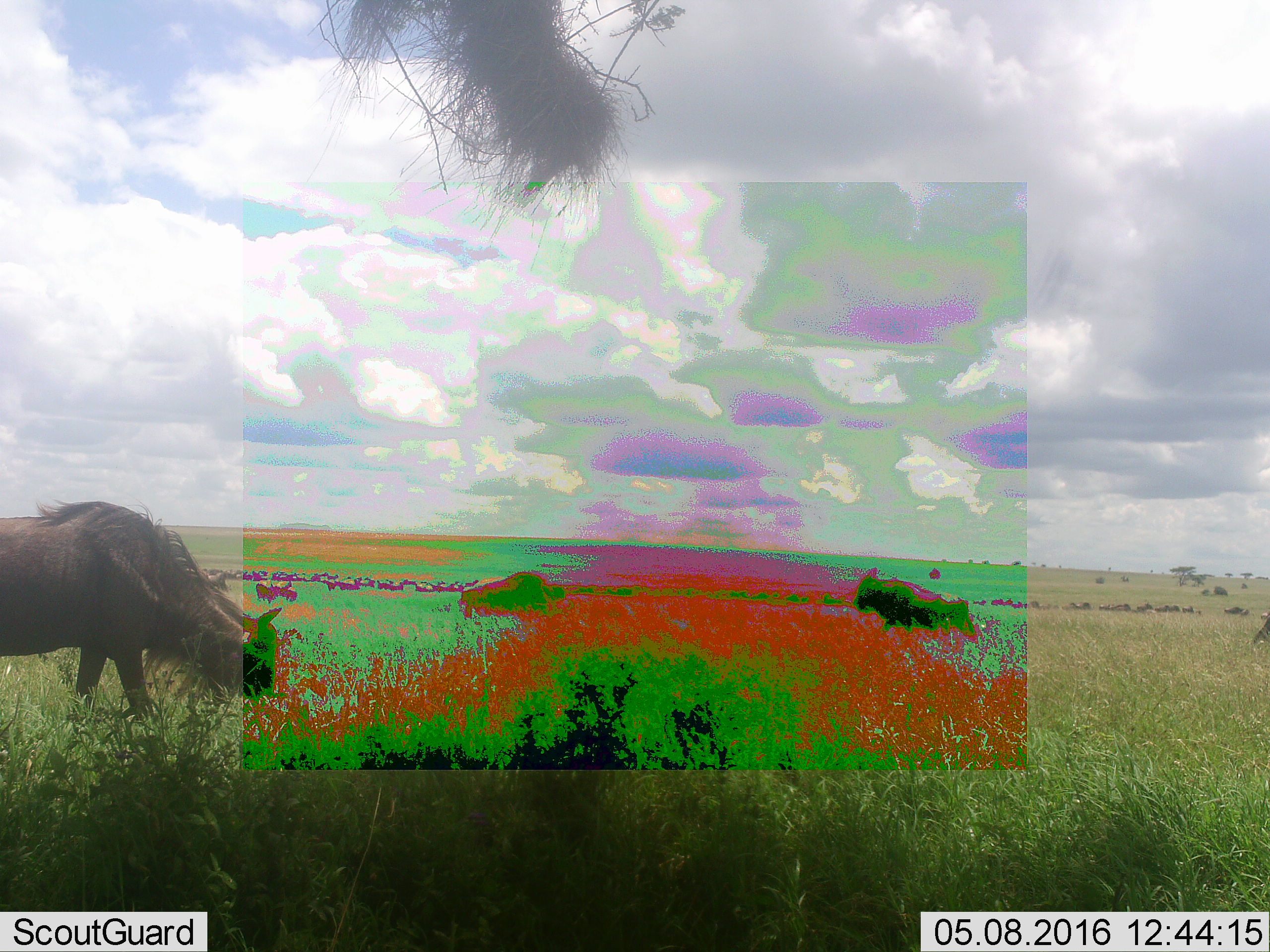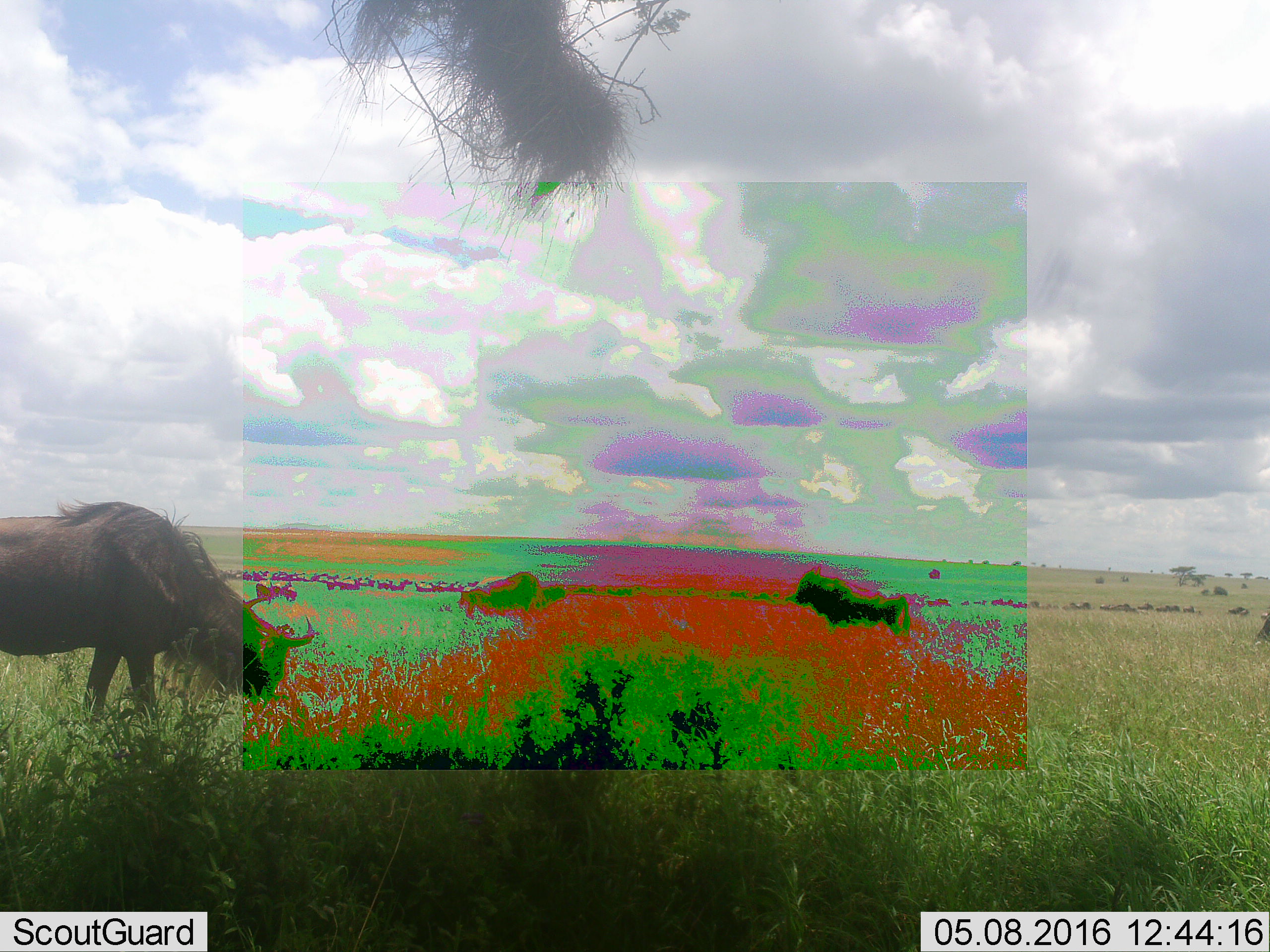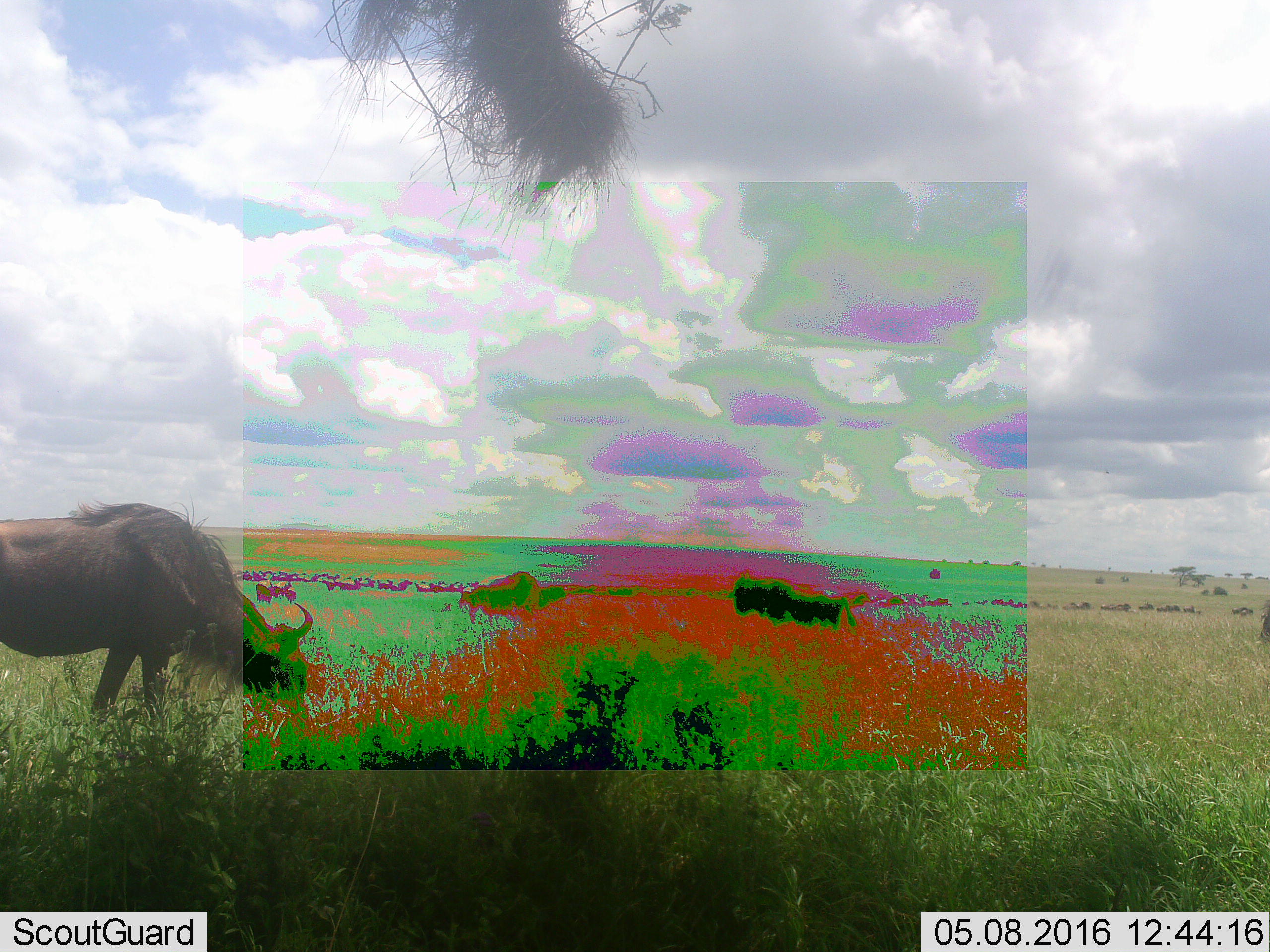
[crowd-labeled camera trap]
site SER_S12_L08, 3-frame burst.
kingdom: Animalia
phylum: Chordata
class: Mammalia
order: Artiodactyla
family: Bovidae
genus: Connochaetes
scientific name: Connochaetes taurinus taurinus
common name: blue wildebeest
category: wildebeestblue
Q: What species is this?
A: Wildebeestblue (blue wildebeest) (Connochaetes taurinus taurinus).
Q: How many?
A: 11-50.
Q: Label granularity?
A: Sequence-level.